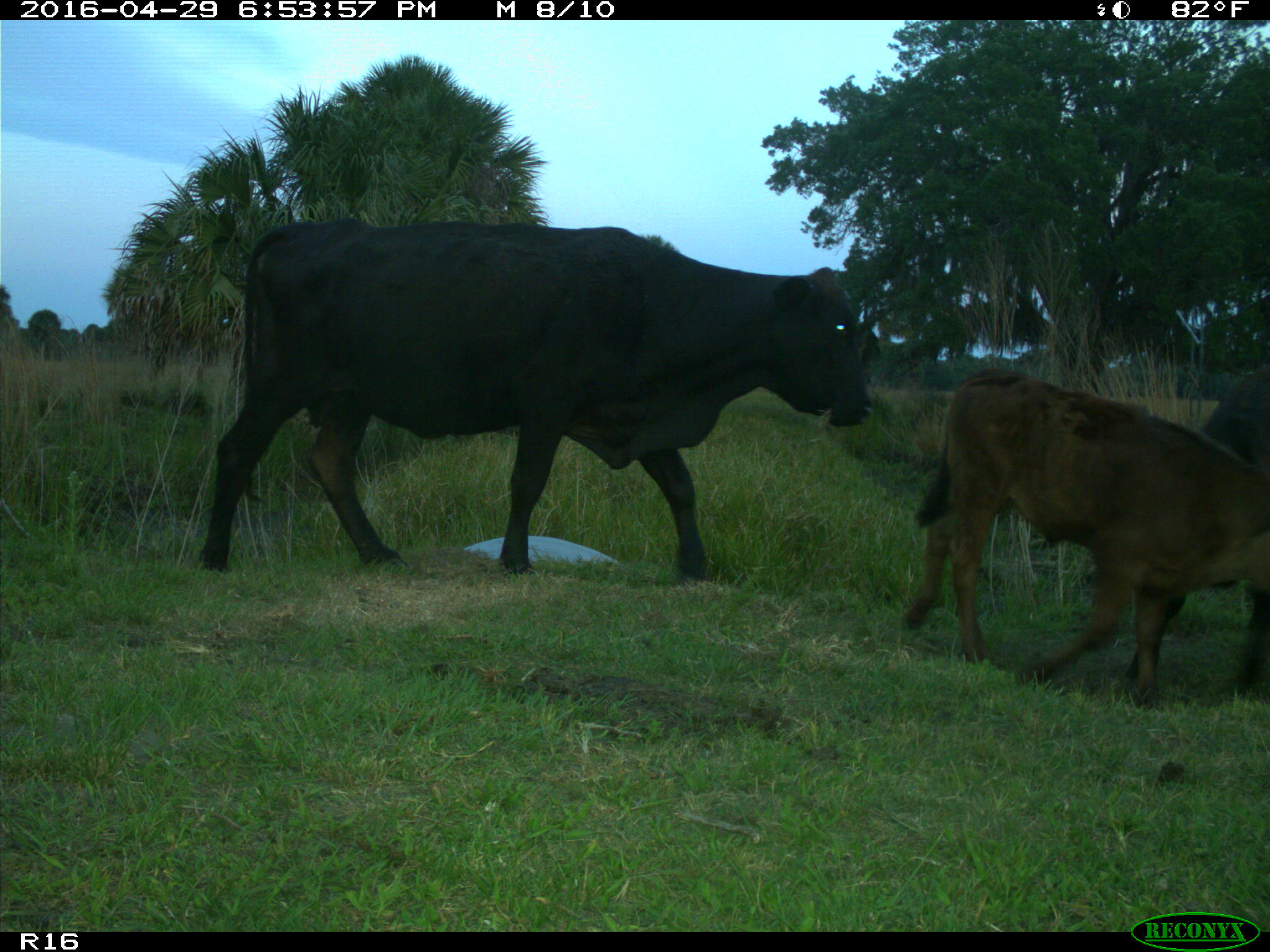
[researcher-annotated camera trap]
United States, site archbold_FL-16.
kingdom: Animalia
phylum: Chordata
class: Mammalia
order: Artiodactyla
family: Bovidae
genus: Bos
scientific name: Bos taurus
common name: domestic cow